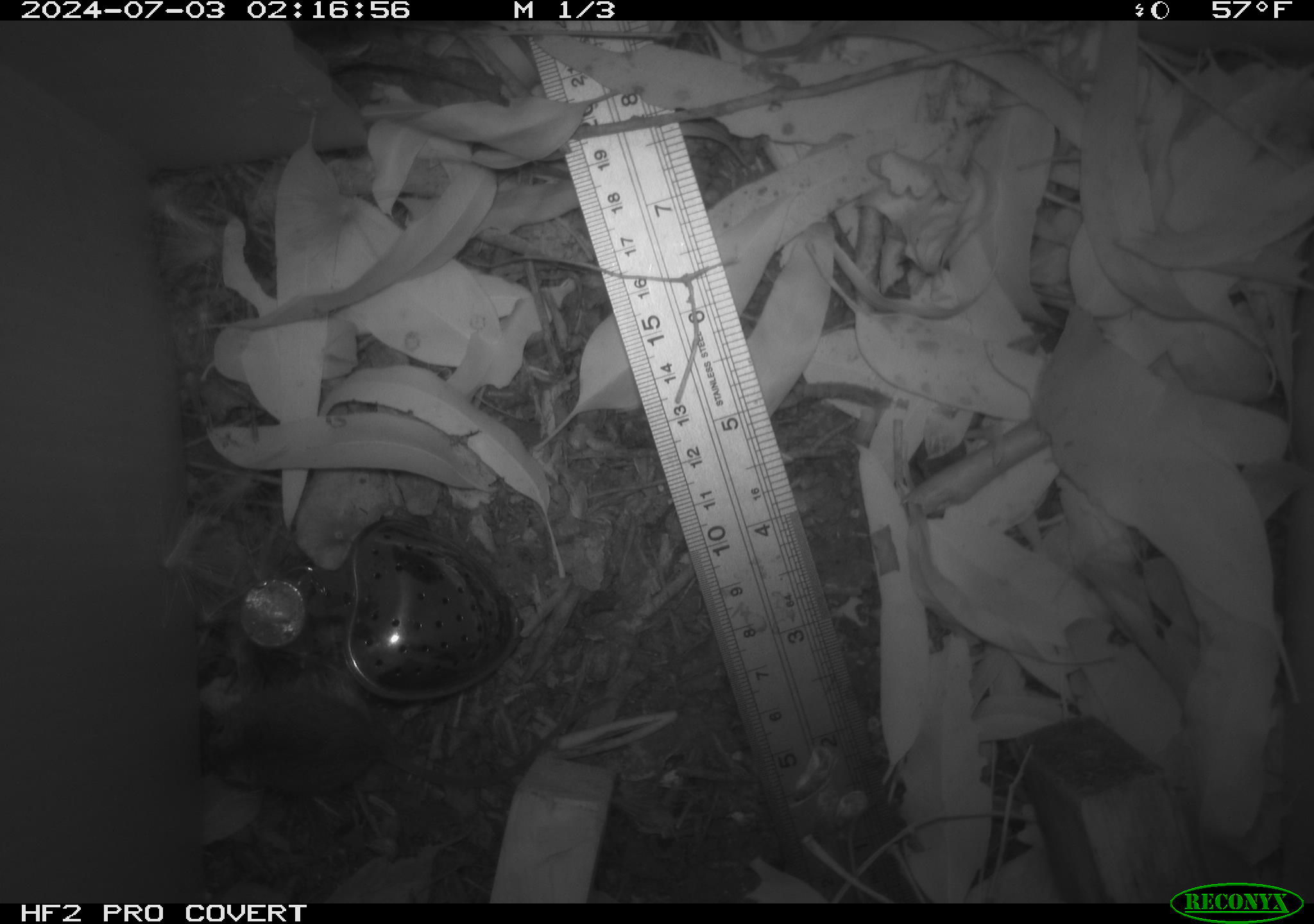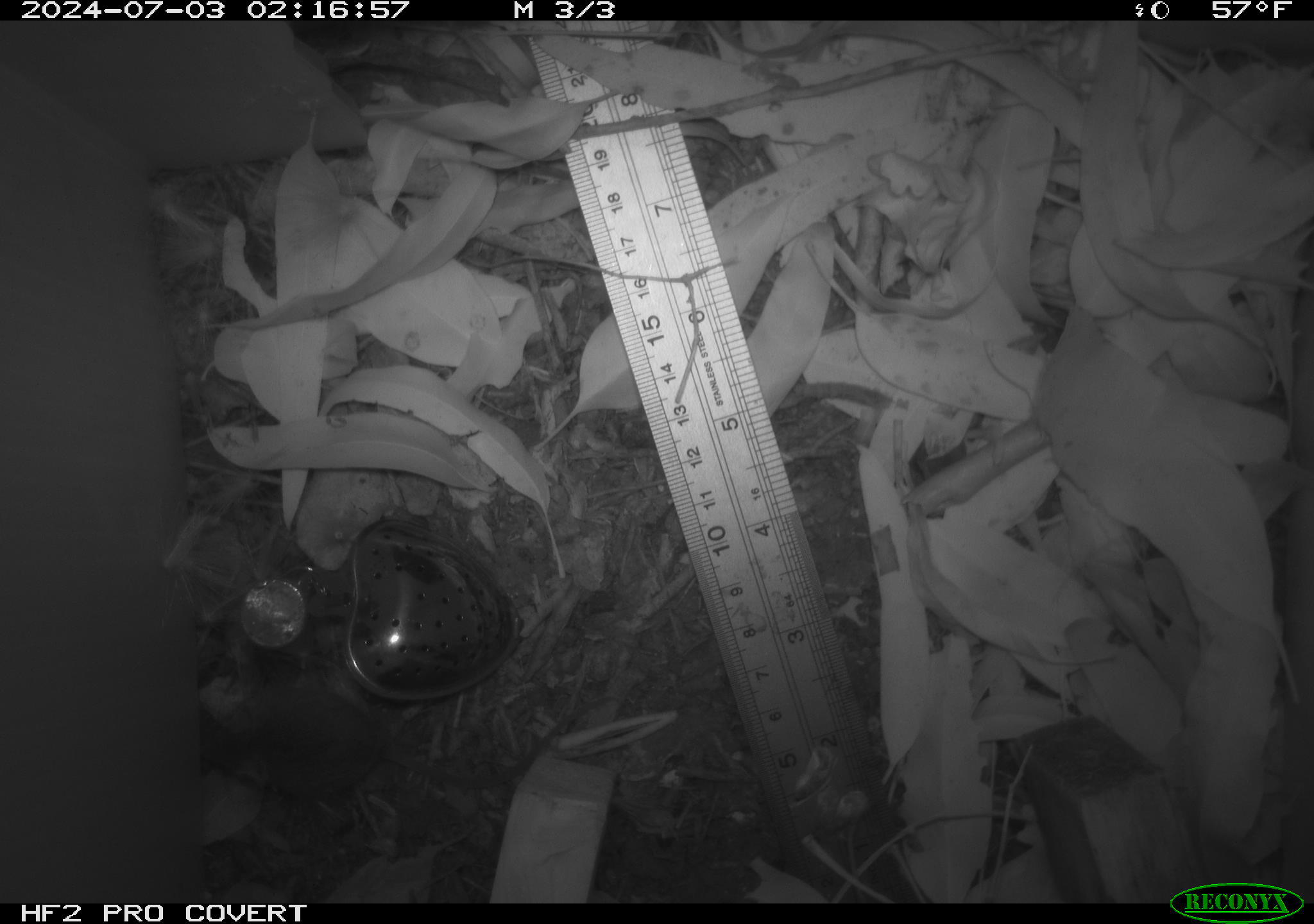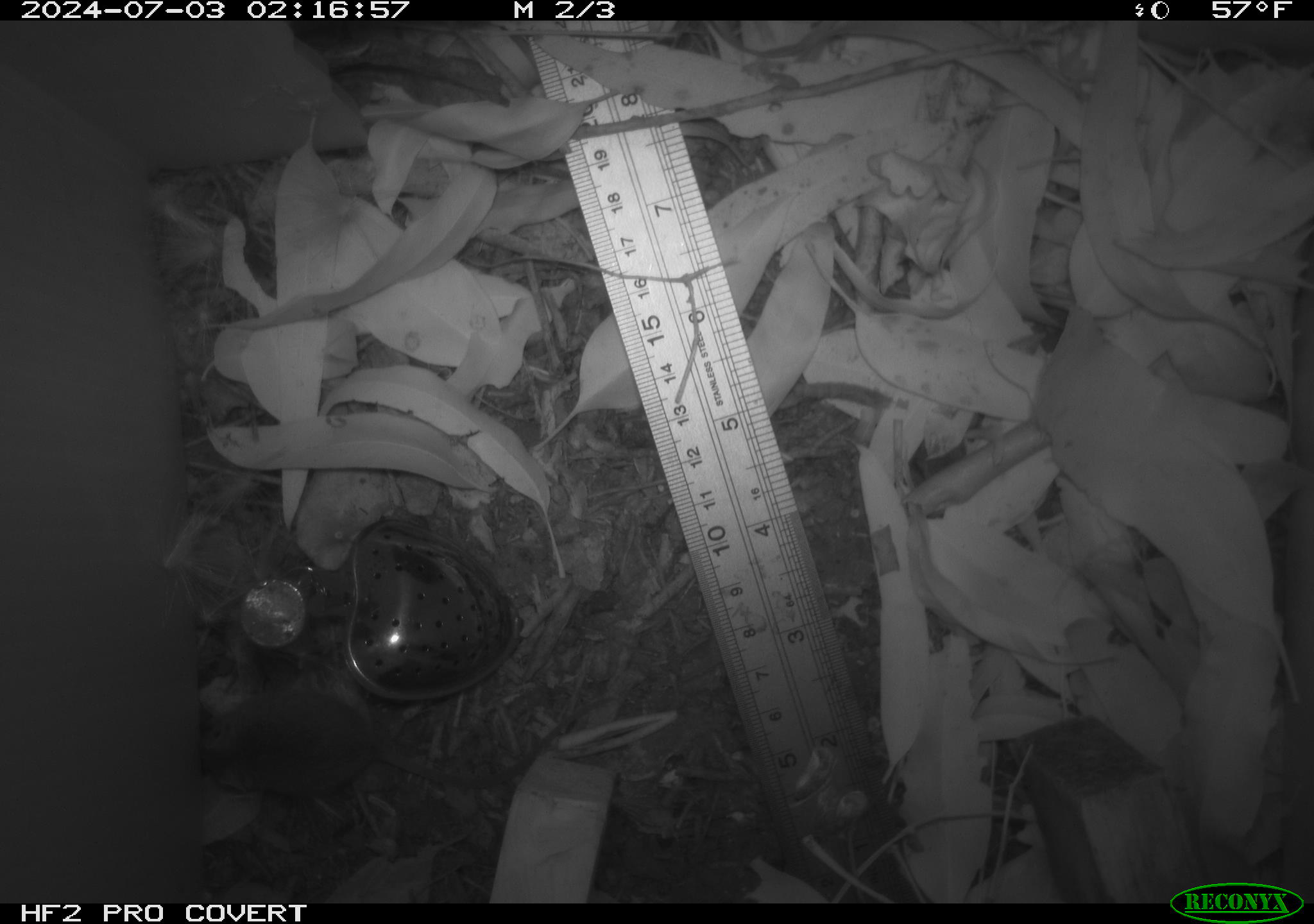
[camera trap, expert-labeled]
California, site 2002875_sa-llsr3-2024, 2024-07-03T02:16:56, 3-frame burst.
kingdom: Animalia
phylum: Chordata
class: Mammalia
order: Rodentia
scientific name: Rodentia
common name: mouse species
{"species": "mouse species (Rodentia)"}